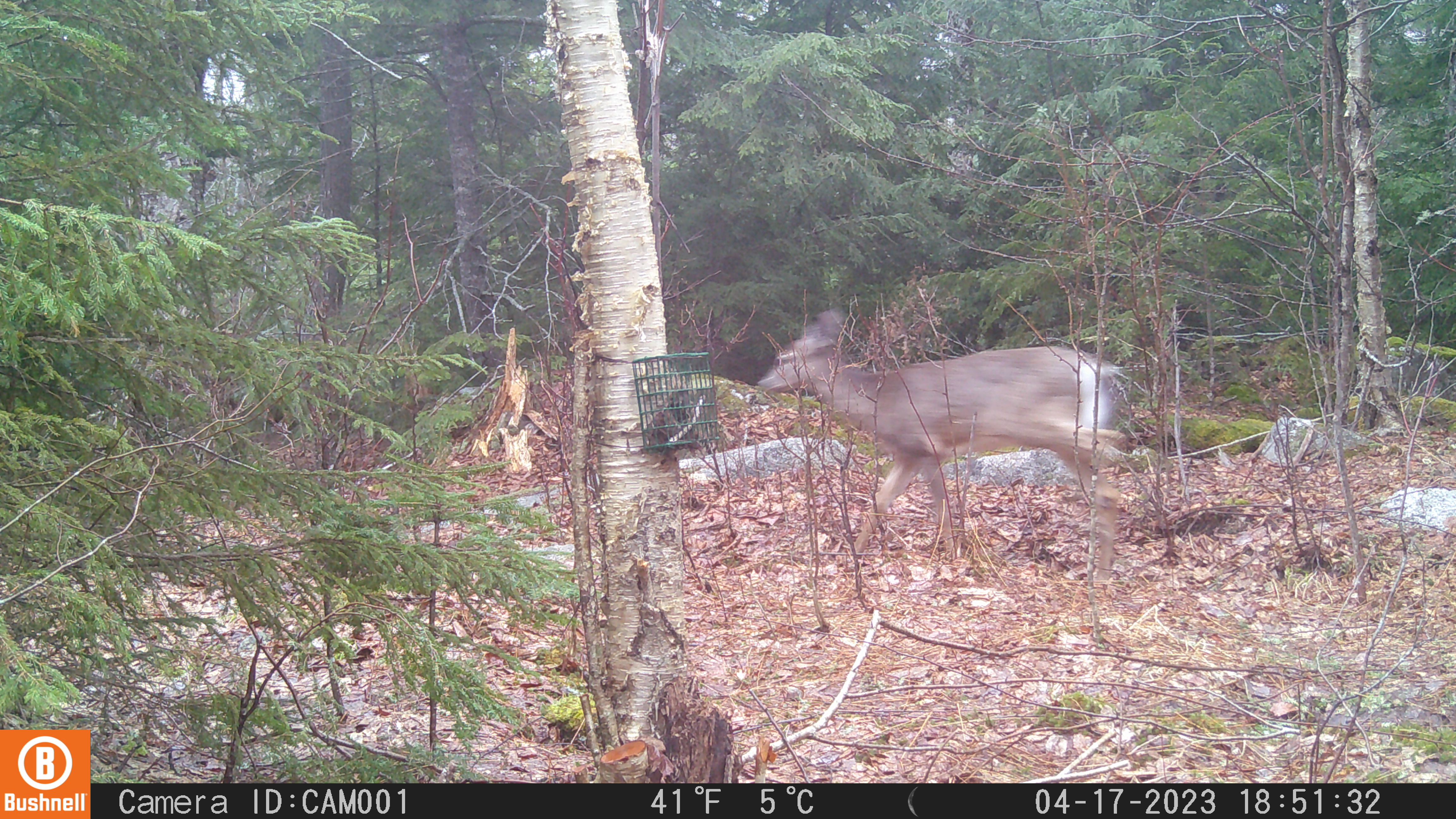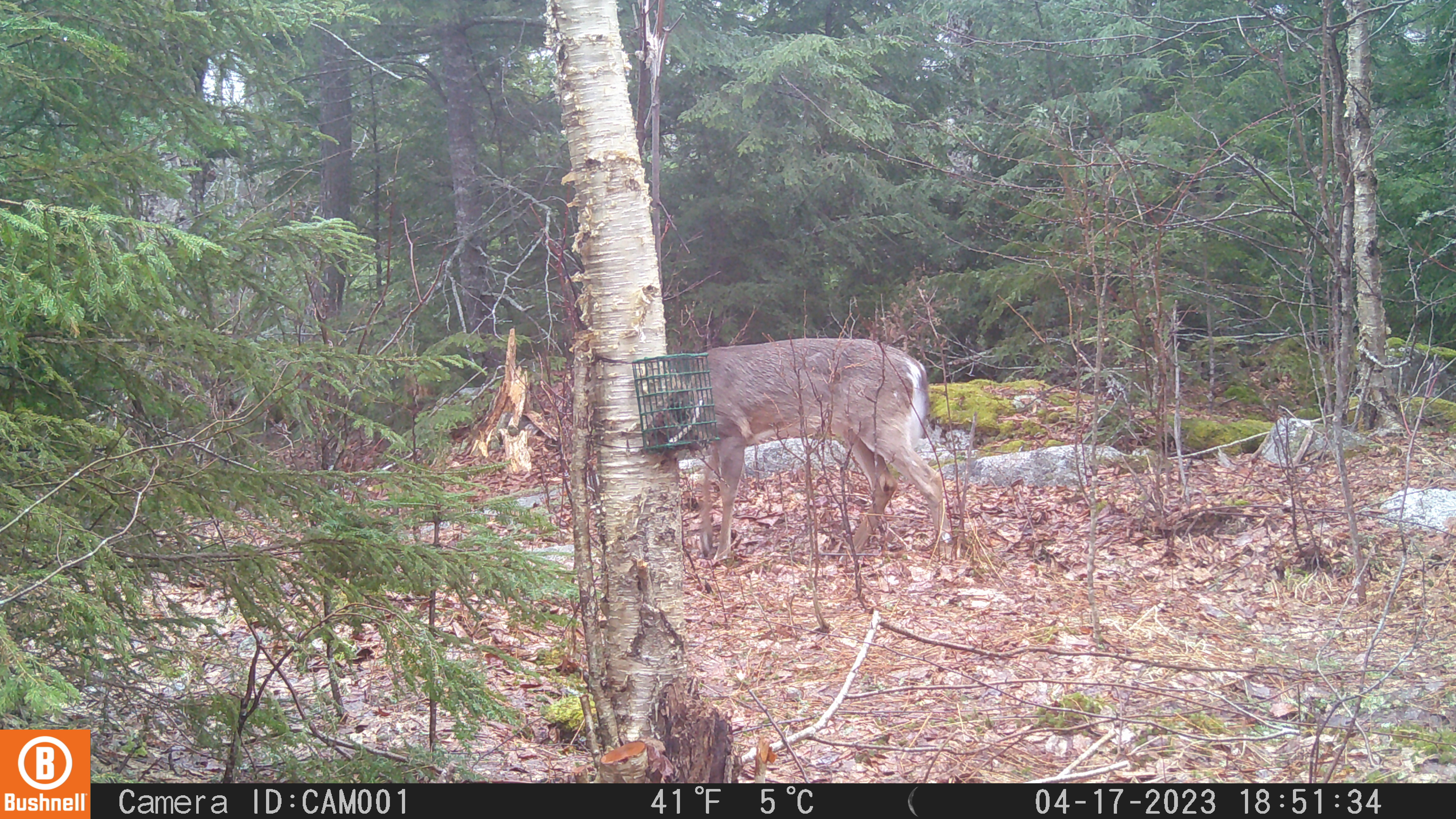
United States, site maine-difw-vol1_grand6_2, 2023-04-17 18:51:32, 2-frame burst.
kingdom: Animalia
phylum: Chordata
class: Mammalia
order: Artiodactyla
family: Cervidae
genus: Odocoileus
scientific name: Odocoileus virginianus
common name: white-tailed deer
White-tailed deer (Odocoileus virginianus).